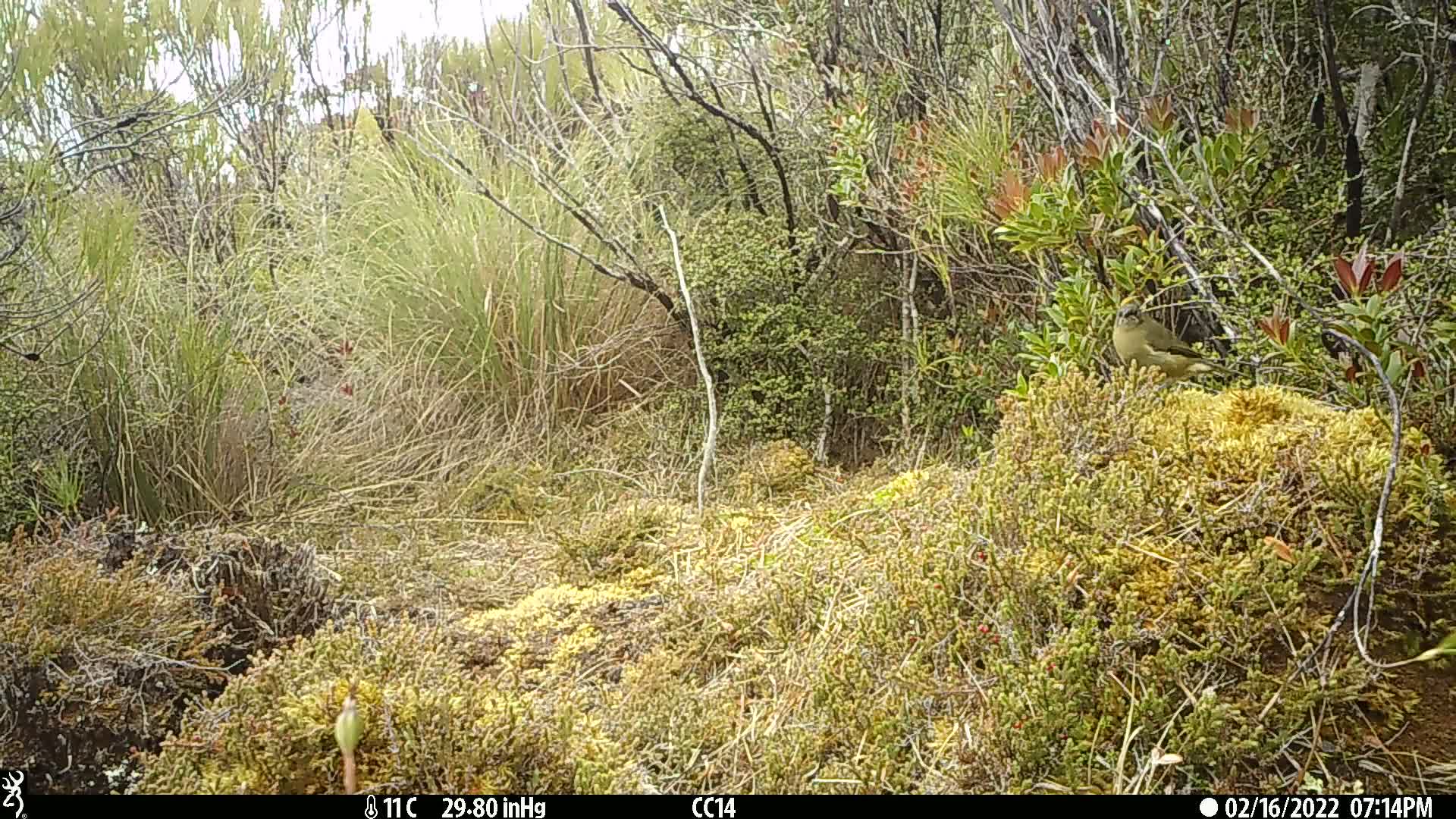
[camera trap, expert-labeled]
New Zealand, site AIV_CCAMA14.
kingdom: Animalia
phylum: Chordata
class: Aves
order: Passeriformes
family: Meliphagidae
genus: Anthornis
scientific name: Anthornis melanura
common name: new zealand bellbird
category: bellbird